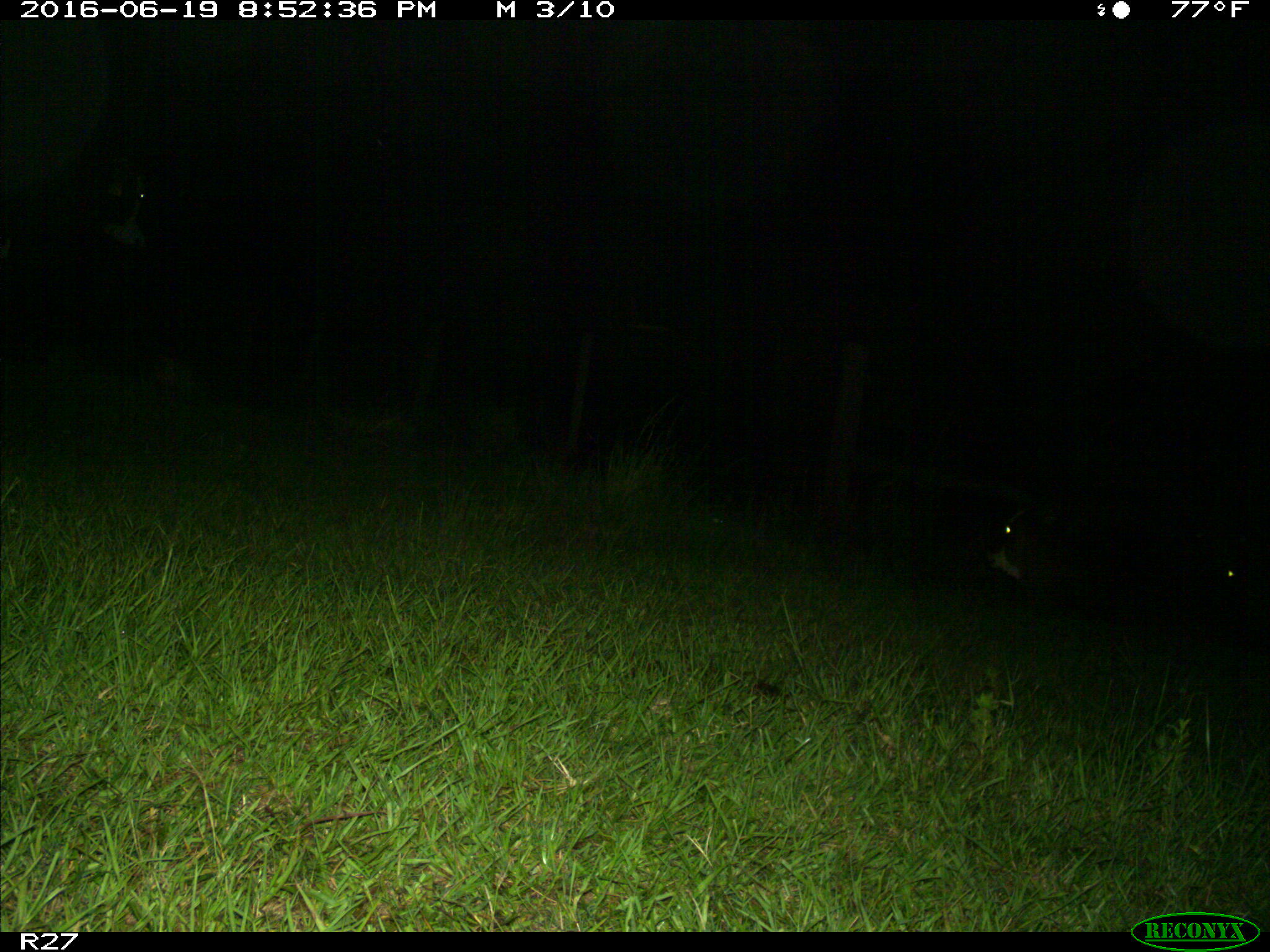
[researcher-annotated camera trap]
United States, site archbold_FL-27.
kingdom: Animalia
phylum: Chordata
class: Mammalia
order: Artiodactyla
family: Bovidae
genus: Bos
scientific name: Bos taurus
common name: domestic cow